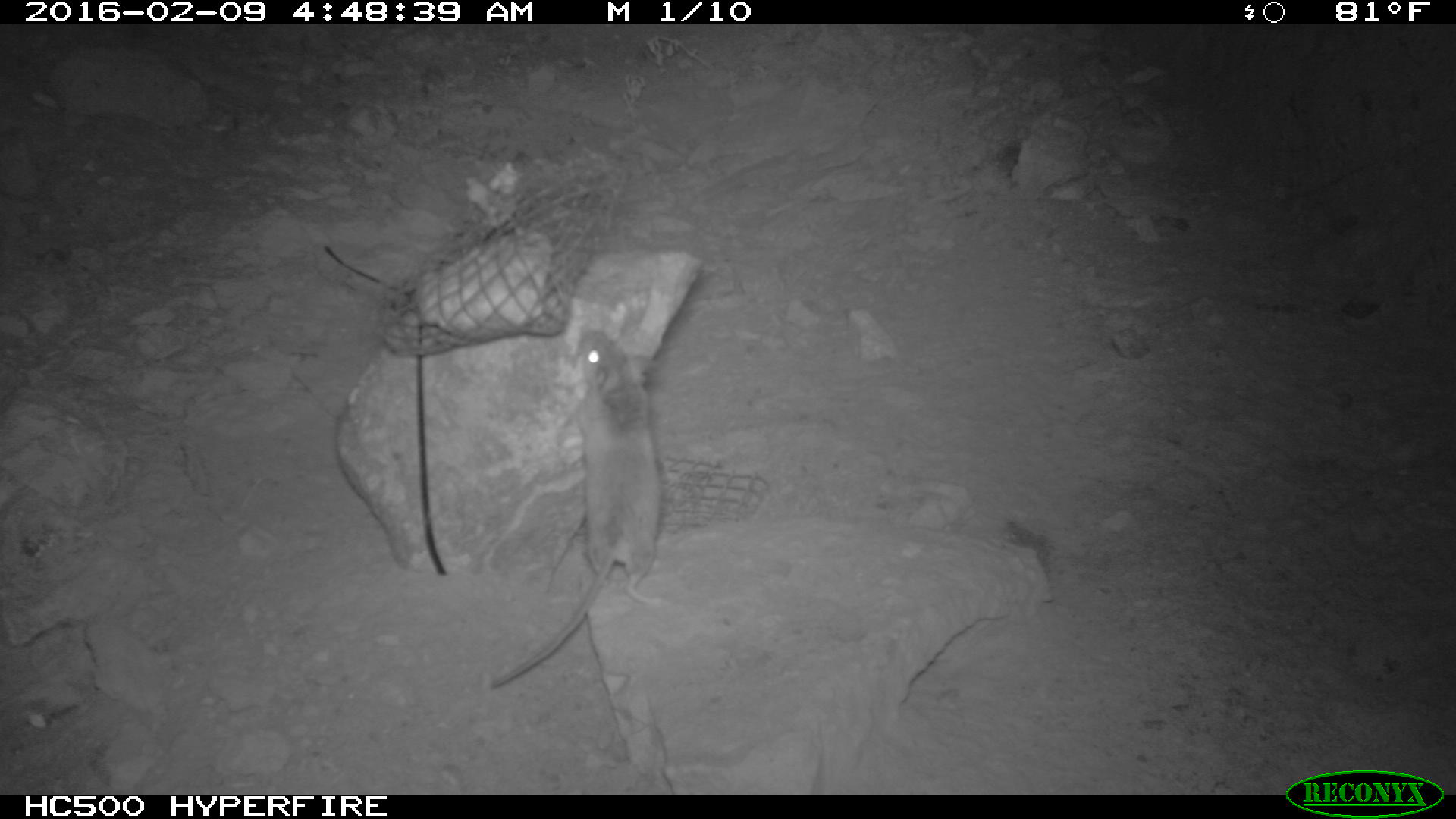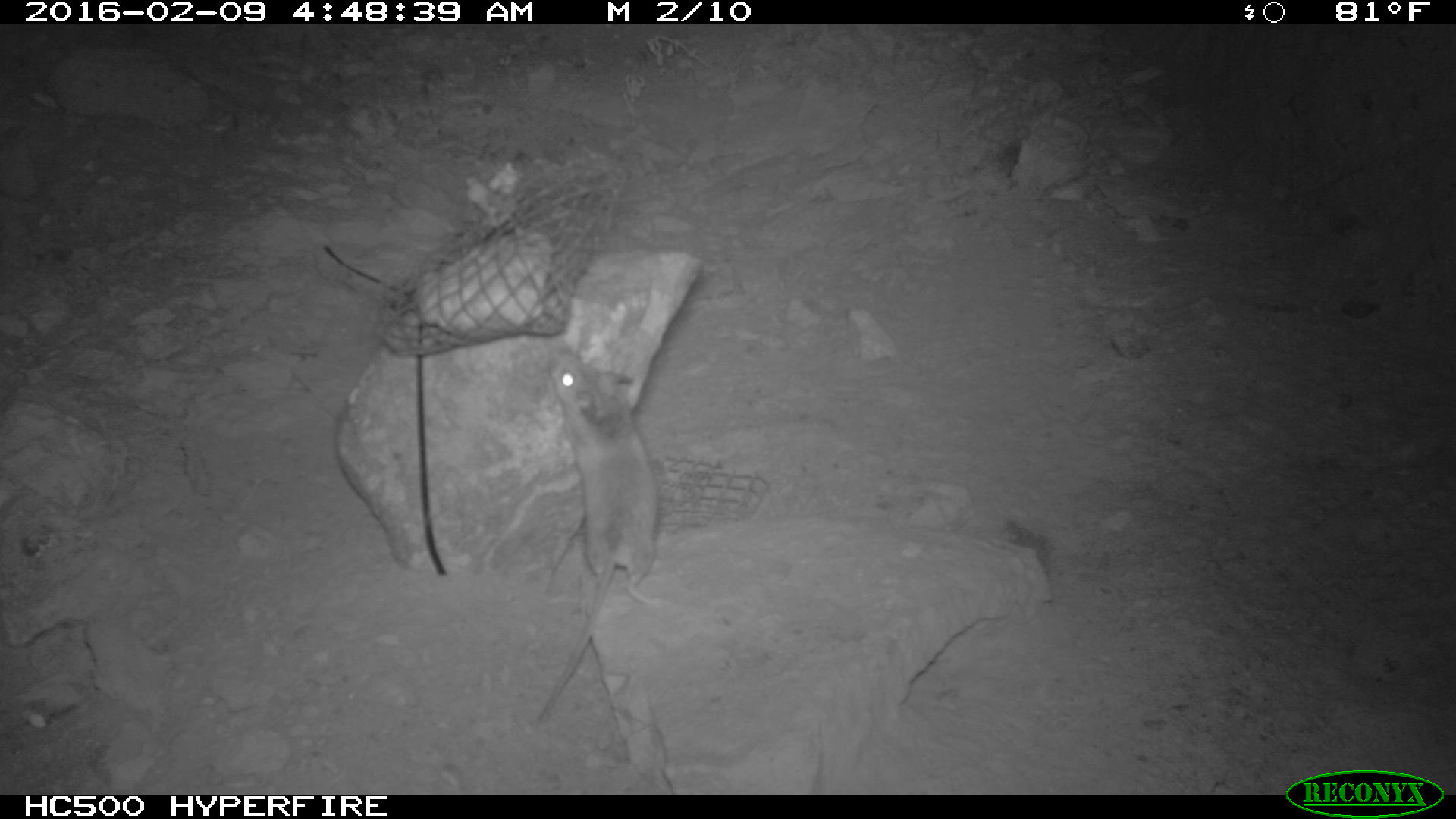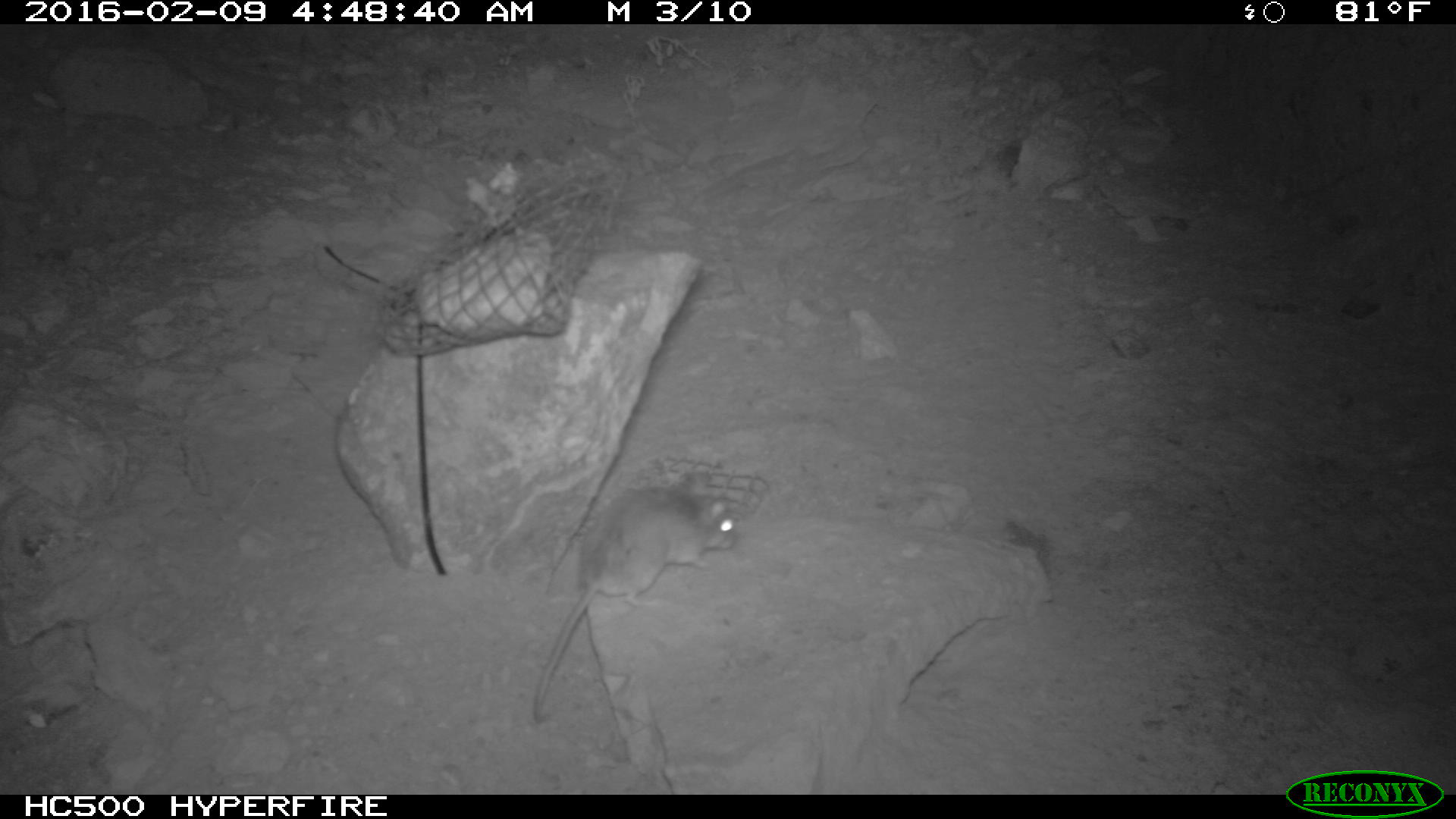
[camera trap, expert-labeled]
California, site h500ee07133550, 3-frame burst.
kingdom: Animalia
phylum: Chordata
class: Mammalia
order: Rodentia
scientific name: Rodentia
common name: rodent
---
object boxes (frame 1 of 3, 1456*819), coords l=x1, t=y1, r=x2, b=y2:
rodent: l=490, t=326, r=676, b=691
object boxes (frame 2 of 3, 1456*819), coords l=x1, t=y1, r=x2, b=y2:
rodent: l=535, t=350, r=664, b=730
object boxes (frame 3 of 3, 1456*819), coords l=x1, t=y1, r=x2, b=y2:
rodent: l=533, t=474, r=736, b=723